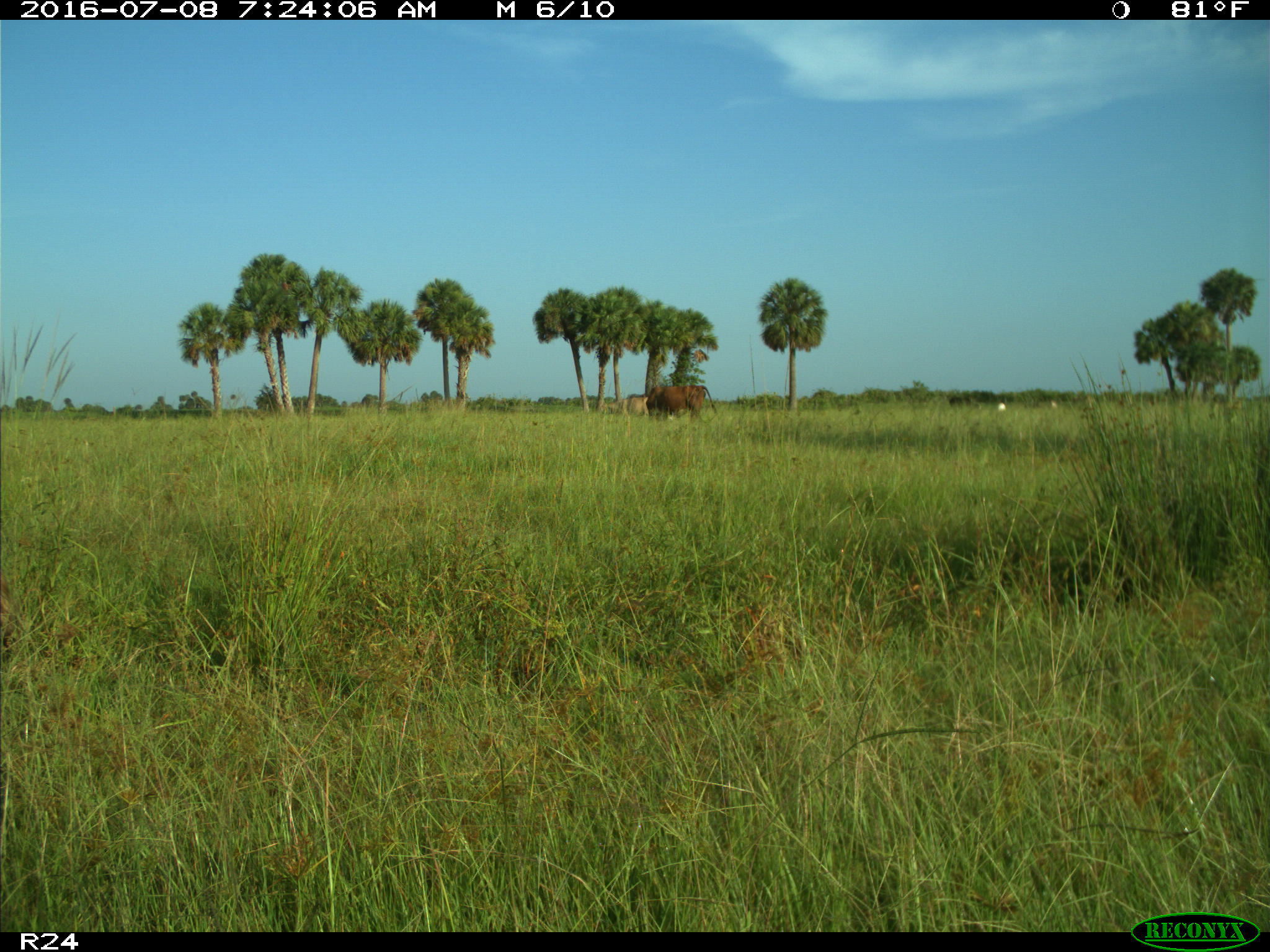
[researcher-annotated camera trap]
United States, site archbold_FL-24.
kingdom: Animalia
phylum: Chordata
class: Mammalia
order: Artiodactyla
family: Bovidae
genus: Bos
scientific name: Bos taurus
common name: domestic cow